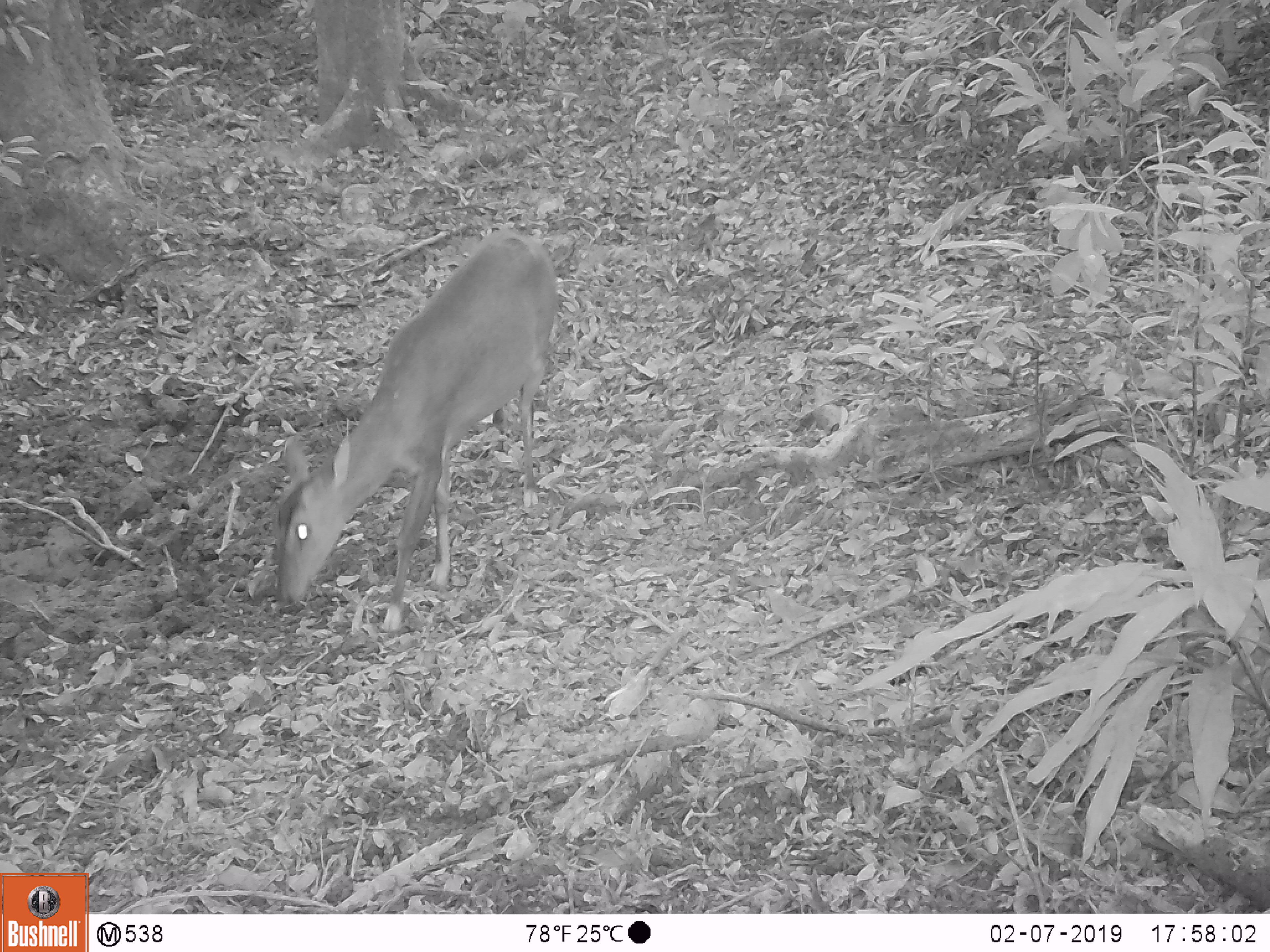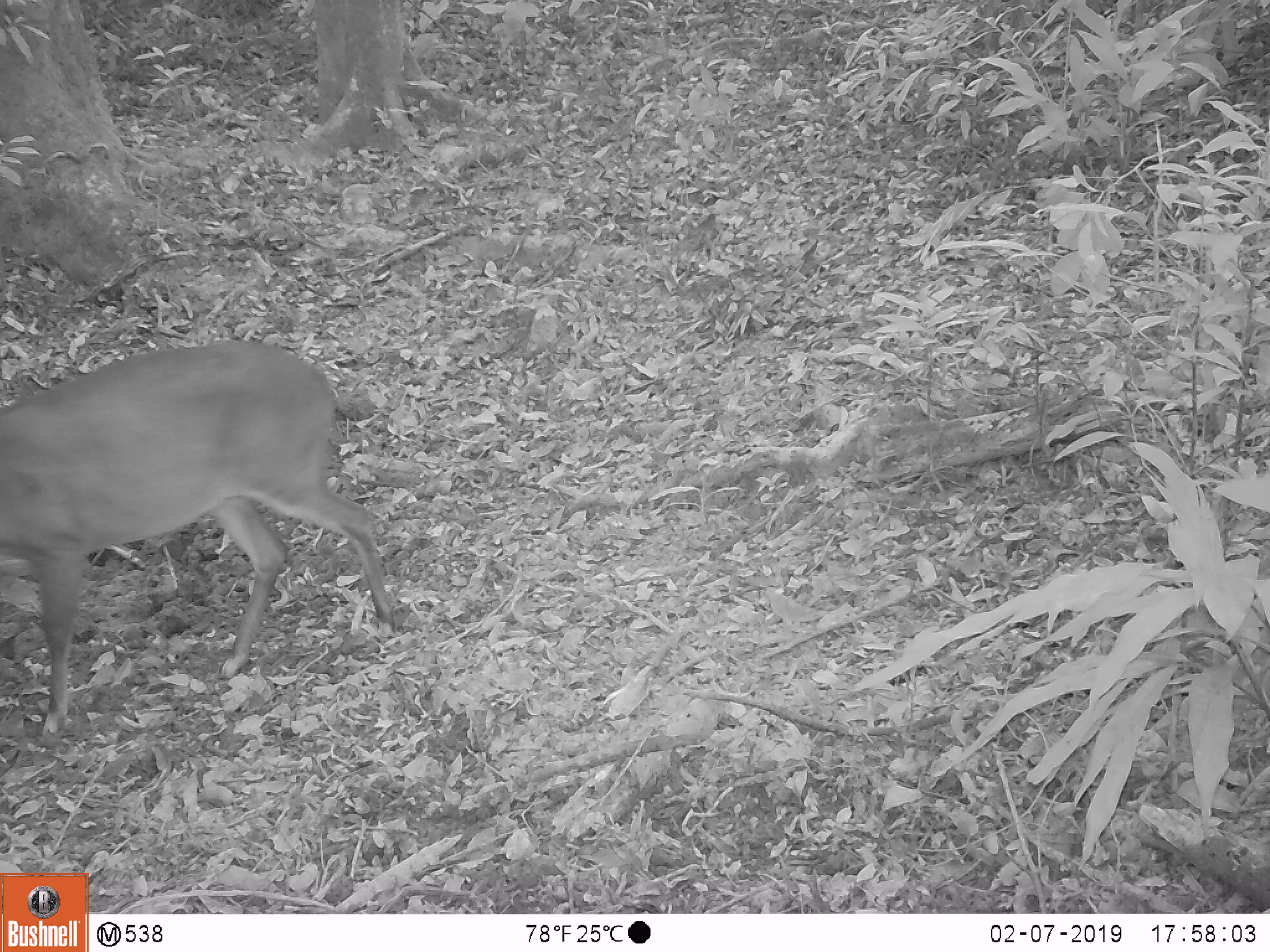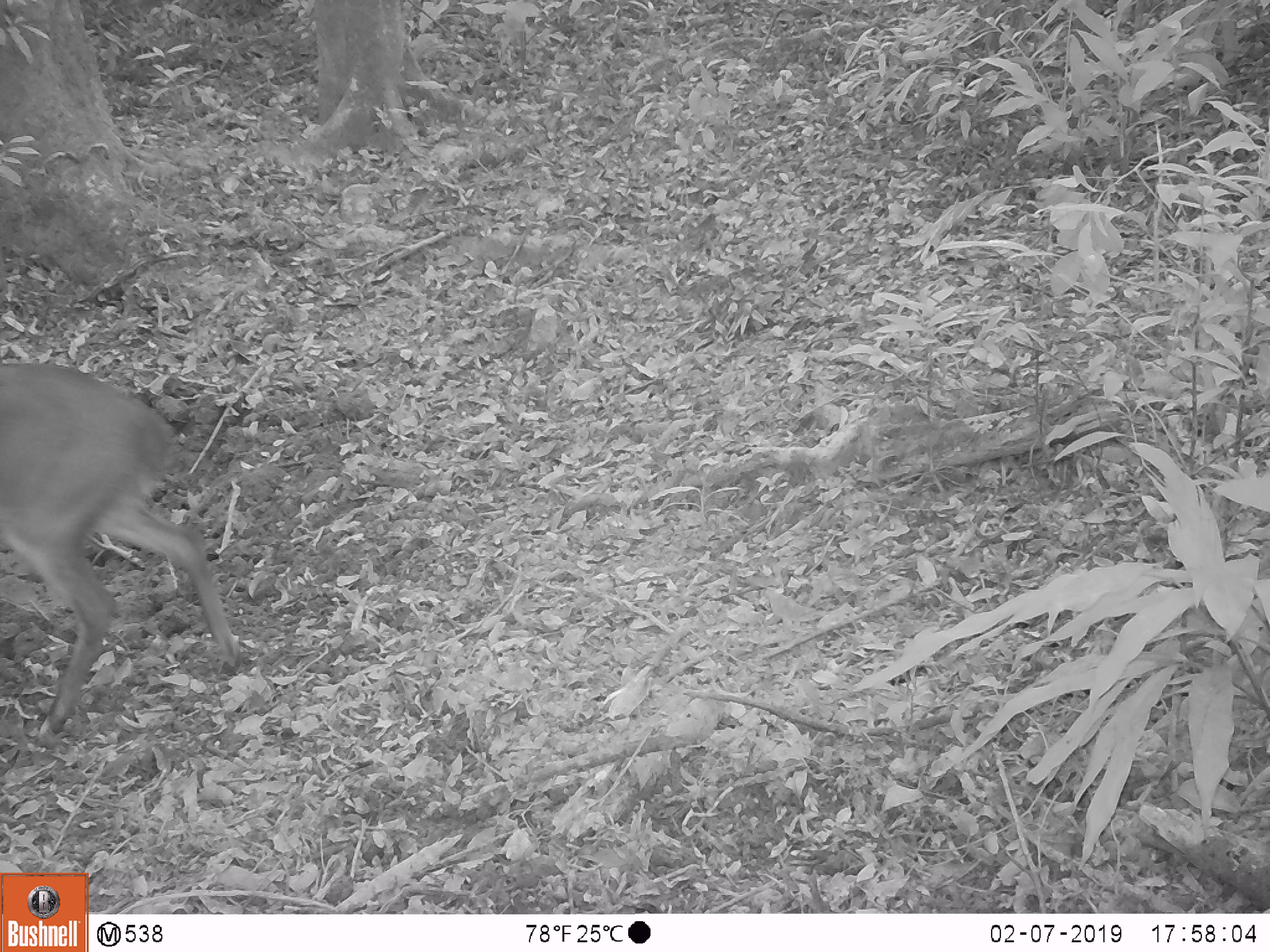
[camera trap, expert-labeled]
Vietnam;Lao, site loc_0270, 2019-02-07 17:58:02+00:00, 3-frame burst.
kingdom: Animalia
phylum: Chordata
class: Mammalia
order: Artiodactyla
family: Cervidae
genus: Muntiacus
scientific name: Muntiacus vuquangensis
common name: large-antlered muntjac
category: large antlered muntjac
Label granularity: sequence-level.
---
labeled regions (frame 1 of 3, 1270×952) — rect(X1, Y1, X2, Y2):
large antlered muntjac: rect(271, 229, 561, 632)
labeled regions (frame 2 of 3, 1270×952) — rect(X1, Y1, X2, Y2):
large antlered muntjac: rect(0, 338, 398, 737)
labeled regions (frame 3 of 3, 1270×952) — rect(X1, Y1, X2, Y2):
large antlered muntjac: rect(0, 359, 243, 737)